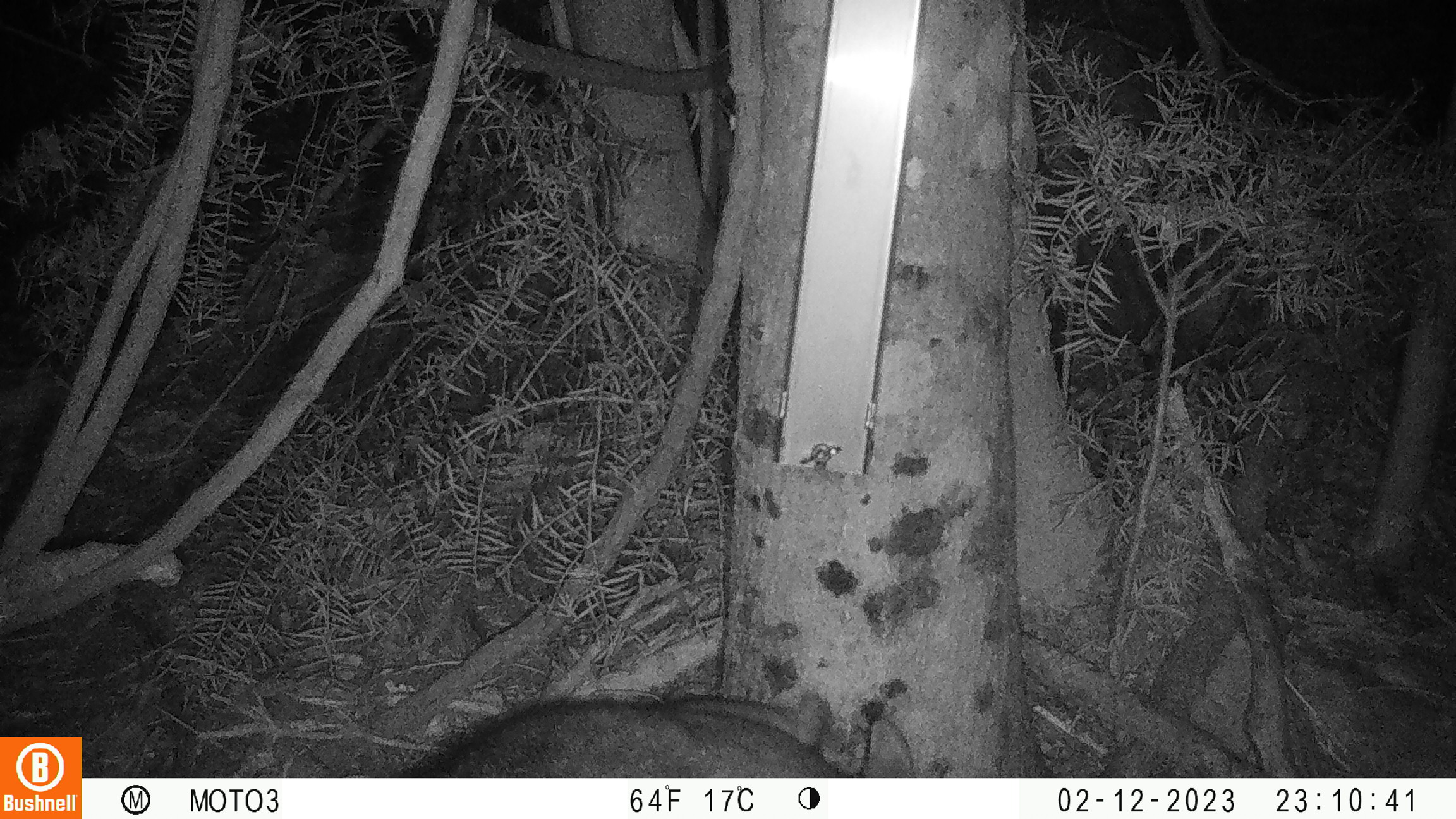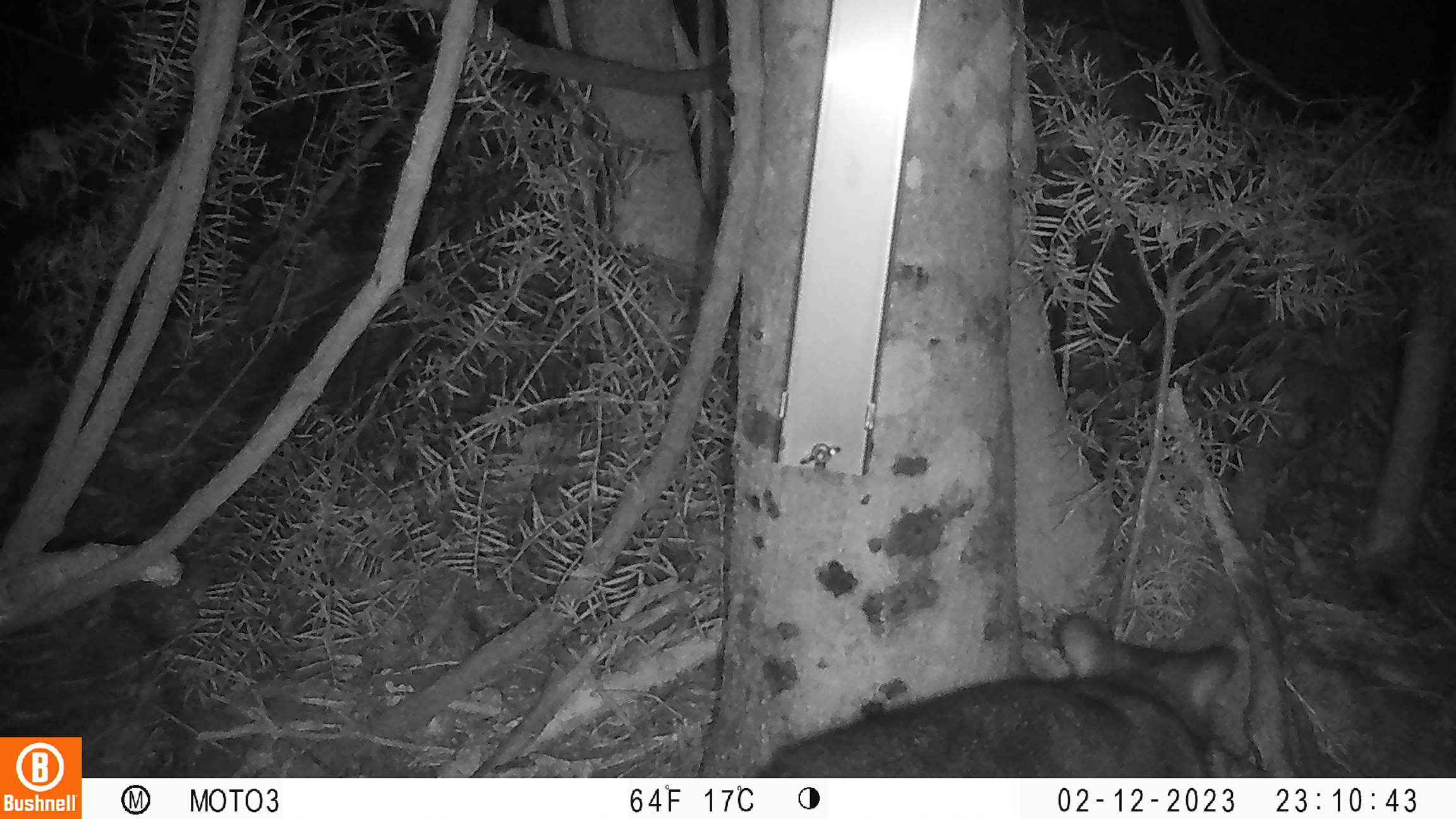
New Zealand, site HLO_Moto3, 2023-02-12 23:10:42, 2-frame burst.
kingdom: Animalia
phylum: Chordata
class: Mammalia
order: Diprotodontia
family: Phalangeridae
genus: Trichosurus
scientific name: Trichosurus vulpecula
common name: common brushtail possum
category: possum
Possum (common brushtail possum) (Trichosurus vulpecula).